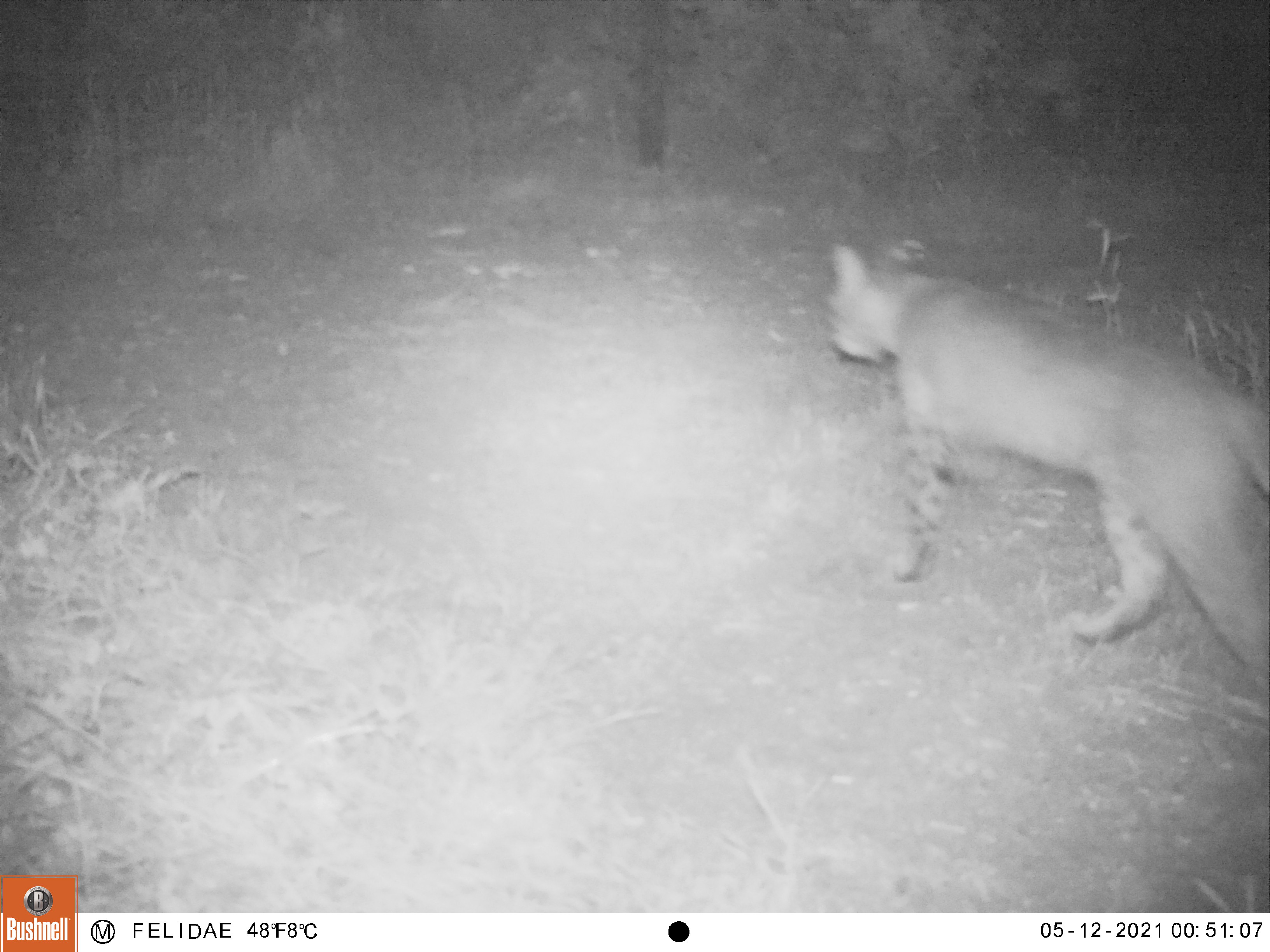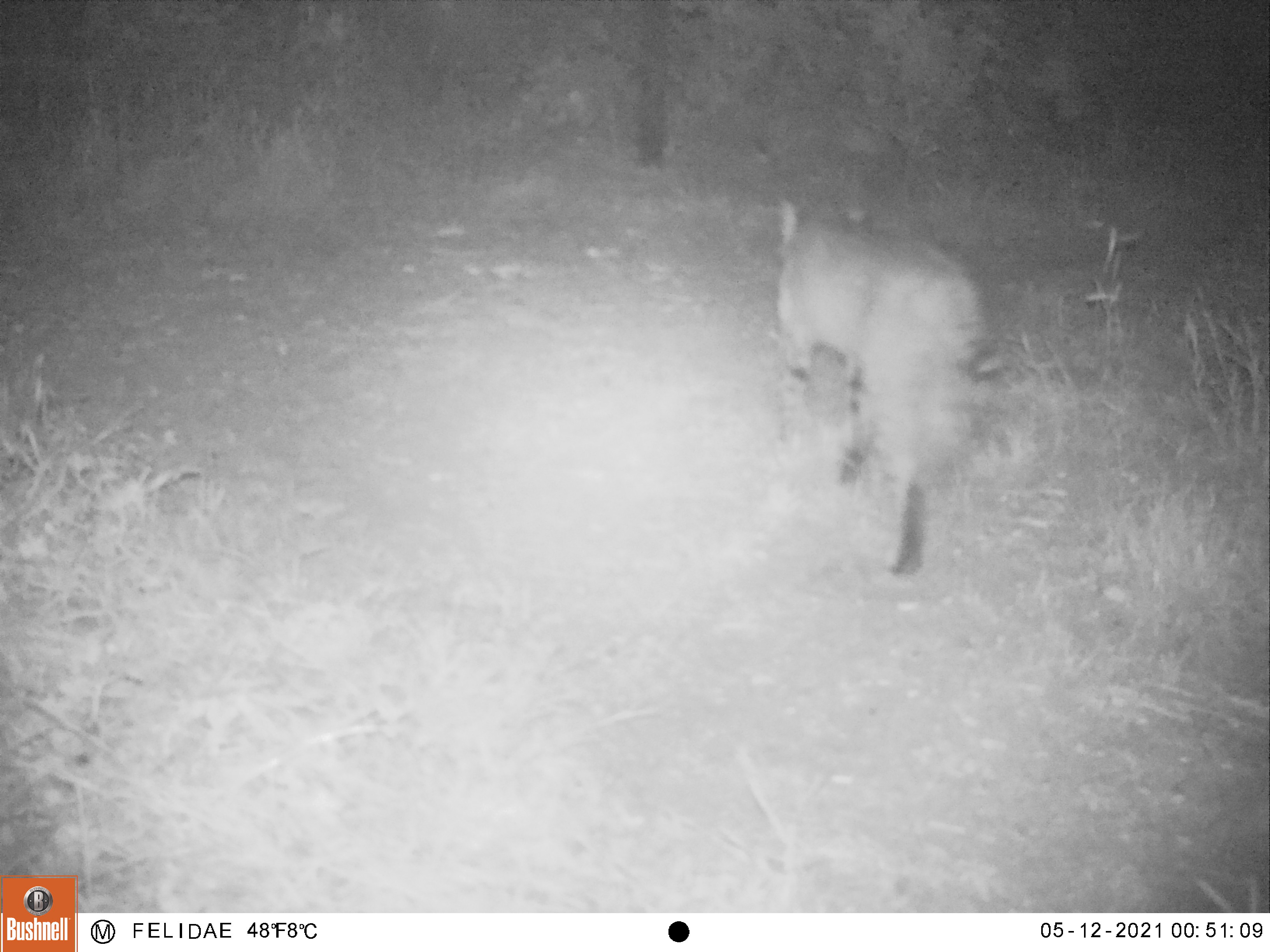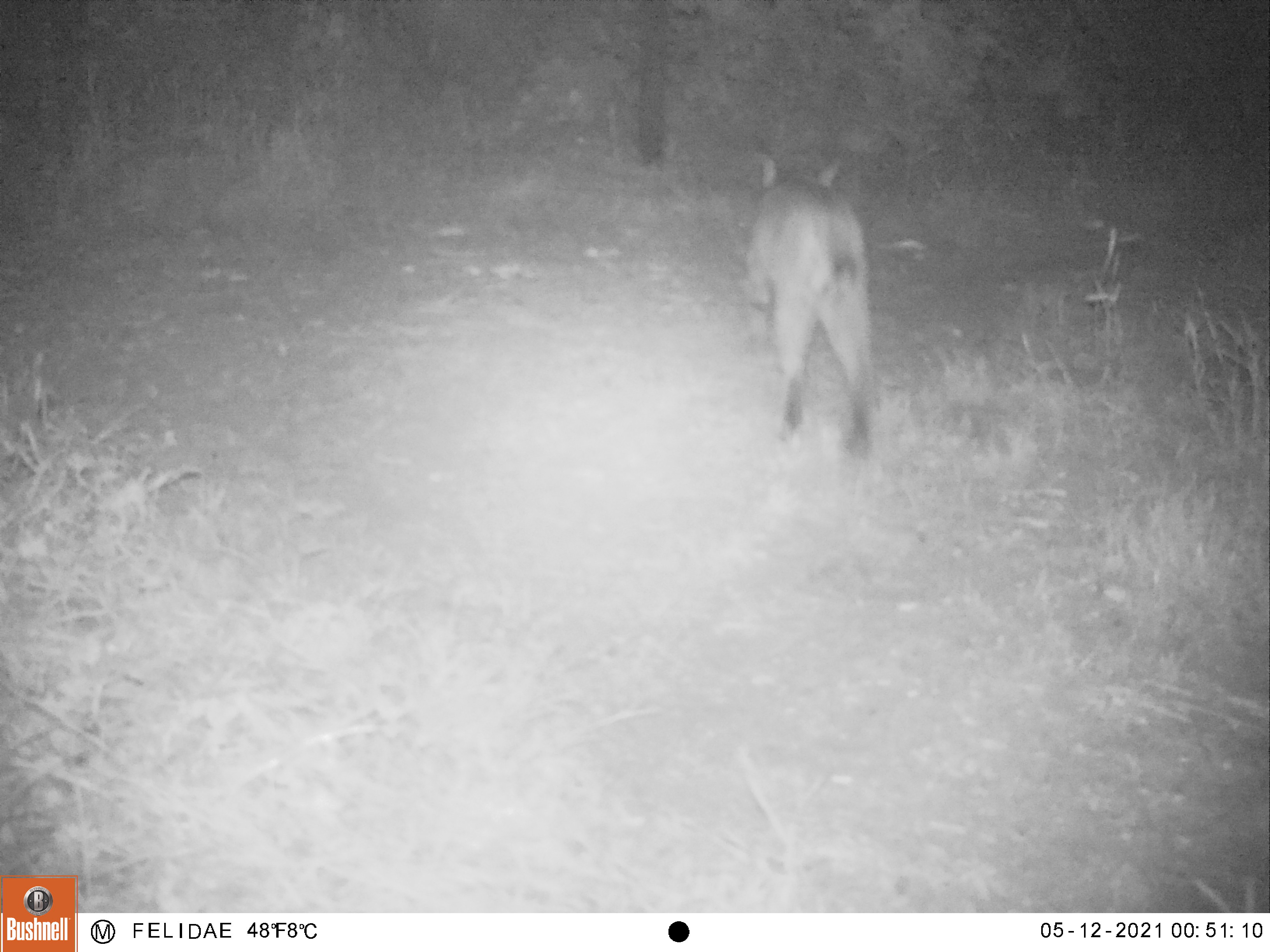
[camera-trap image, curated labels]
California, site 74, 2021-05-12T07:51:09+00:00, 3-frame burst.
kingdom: Animalia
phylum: Chordata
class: Mammalia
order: Carnivora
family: Felidae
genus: Lynx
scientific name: Lynx rufus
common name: bobcat